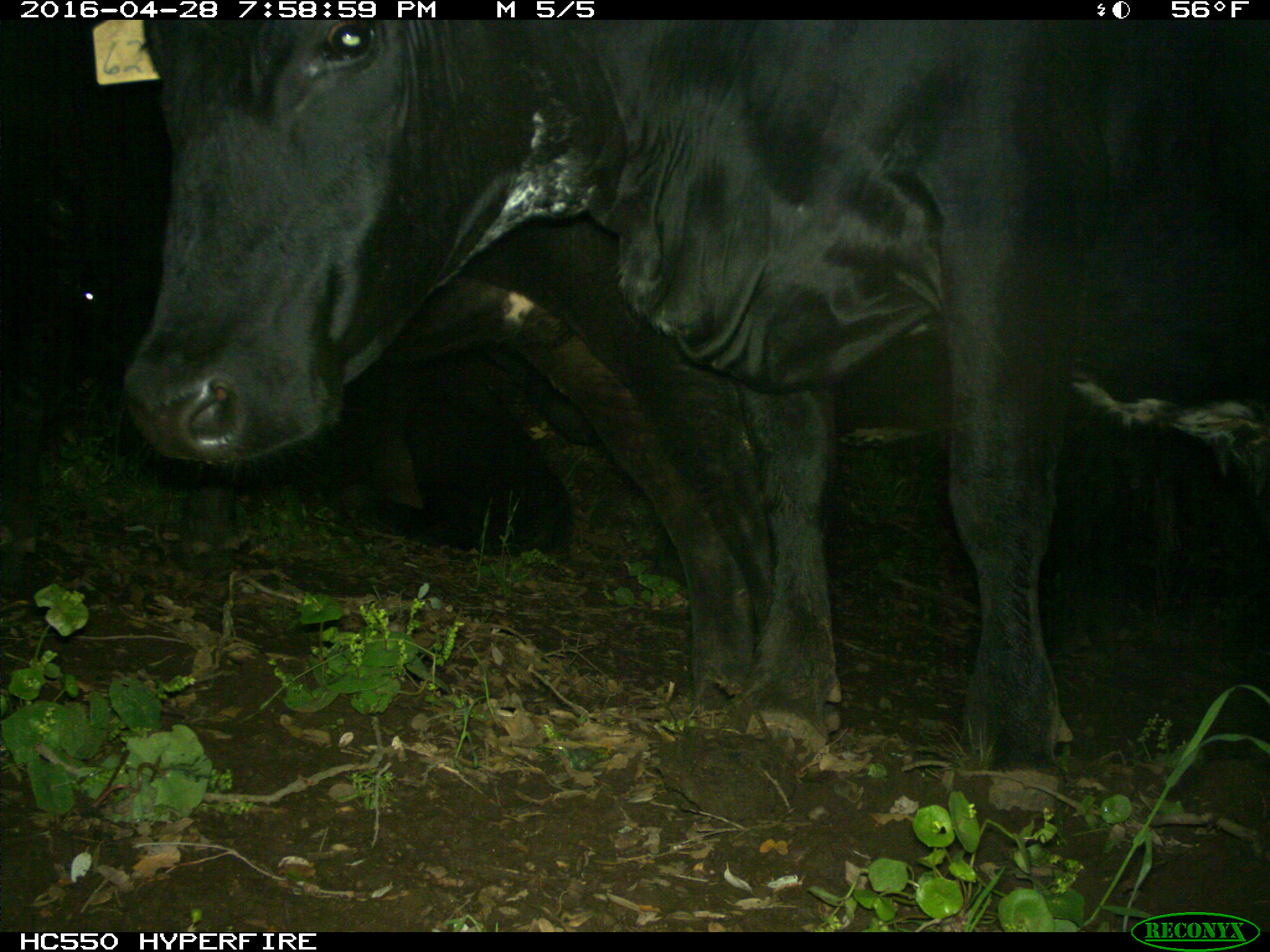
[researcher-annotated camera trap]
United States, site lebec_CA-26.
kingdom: Animalia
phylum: Chordata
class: Mammalia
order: Artiodactyla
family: Bovidae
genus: Bos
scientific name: Bos taurus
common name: domestic cow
Bos taurus (domestic cow).